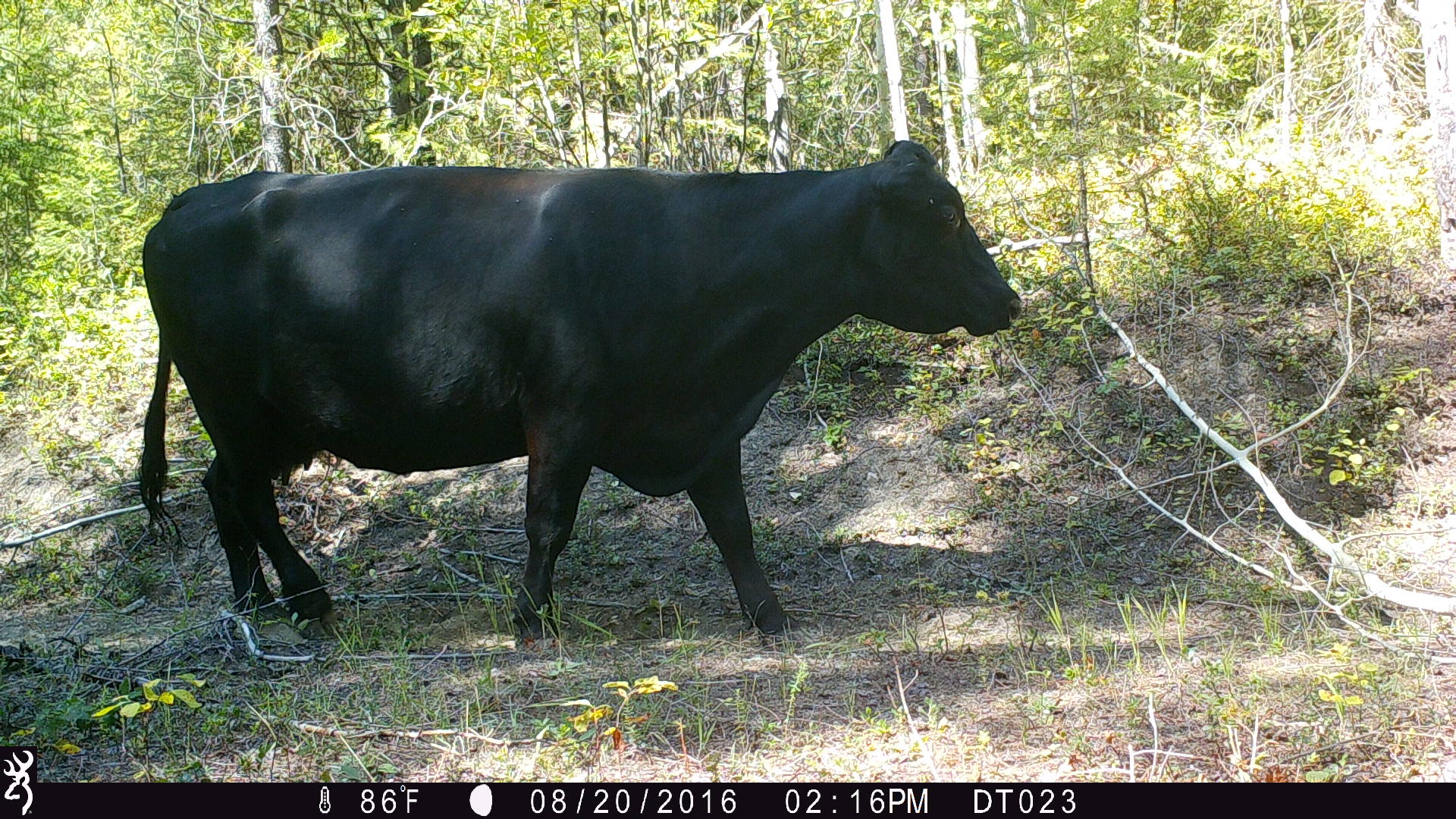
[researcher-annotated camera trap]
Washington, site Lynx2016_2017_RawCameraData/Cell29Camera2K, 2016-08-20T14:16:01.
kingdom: Animalia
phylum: Chordata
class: Mammalia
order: Artiodactyla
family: Bovidae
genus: Bos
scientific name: Bos taurus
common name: domestic cattle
Domestic cattle (Bos taurus). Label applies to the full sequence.